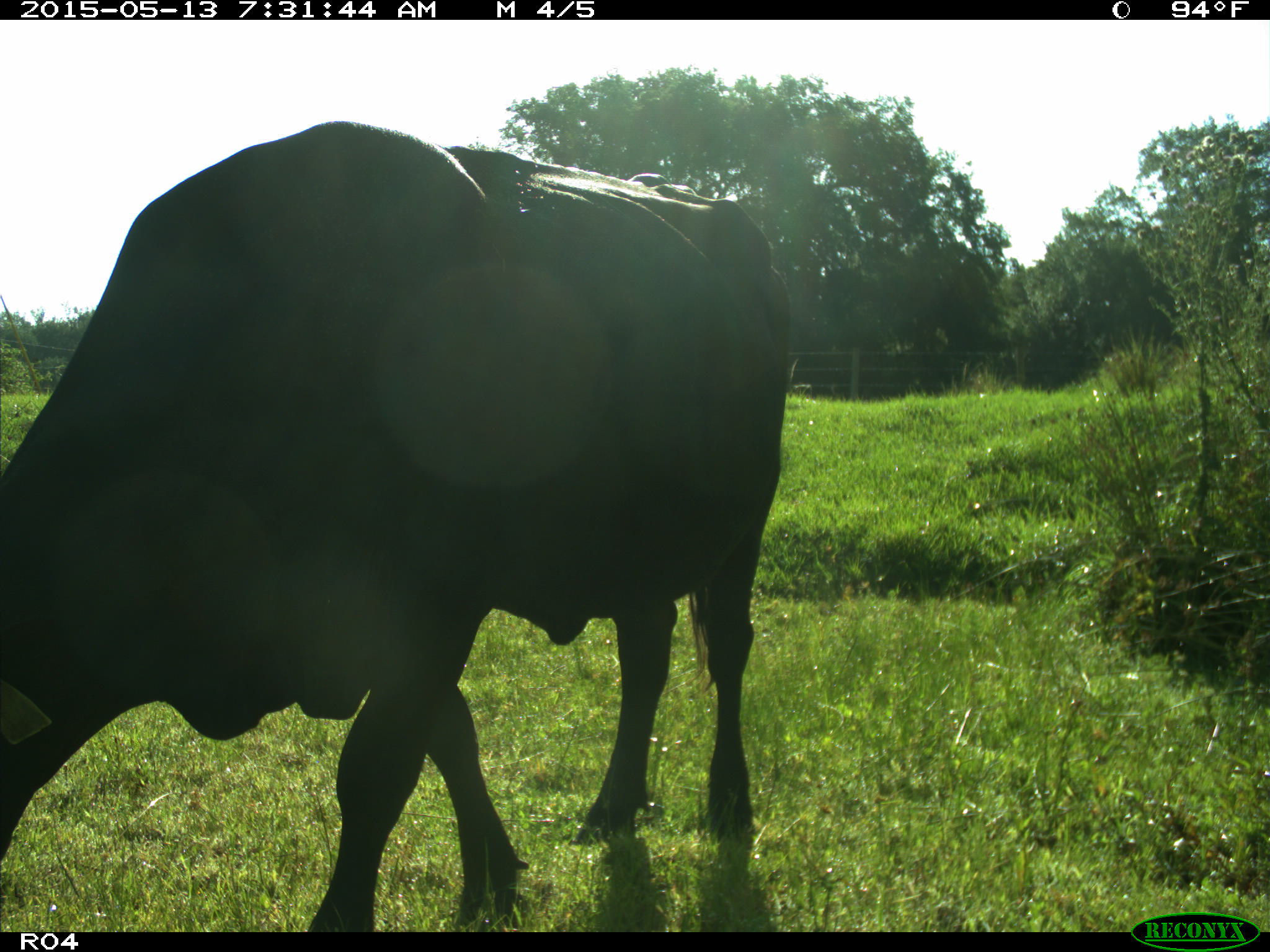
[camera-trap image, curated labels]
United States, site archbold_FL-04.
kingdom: Animalia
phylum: Chordata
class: Mammalia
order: Artiodactyla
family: Bovidae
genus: Bos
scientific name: Bos taurus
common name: domestic cow